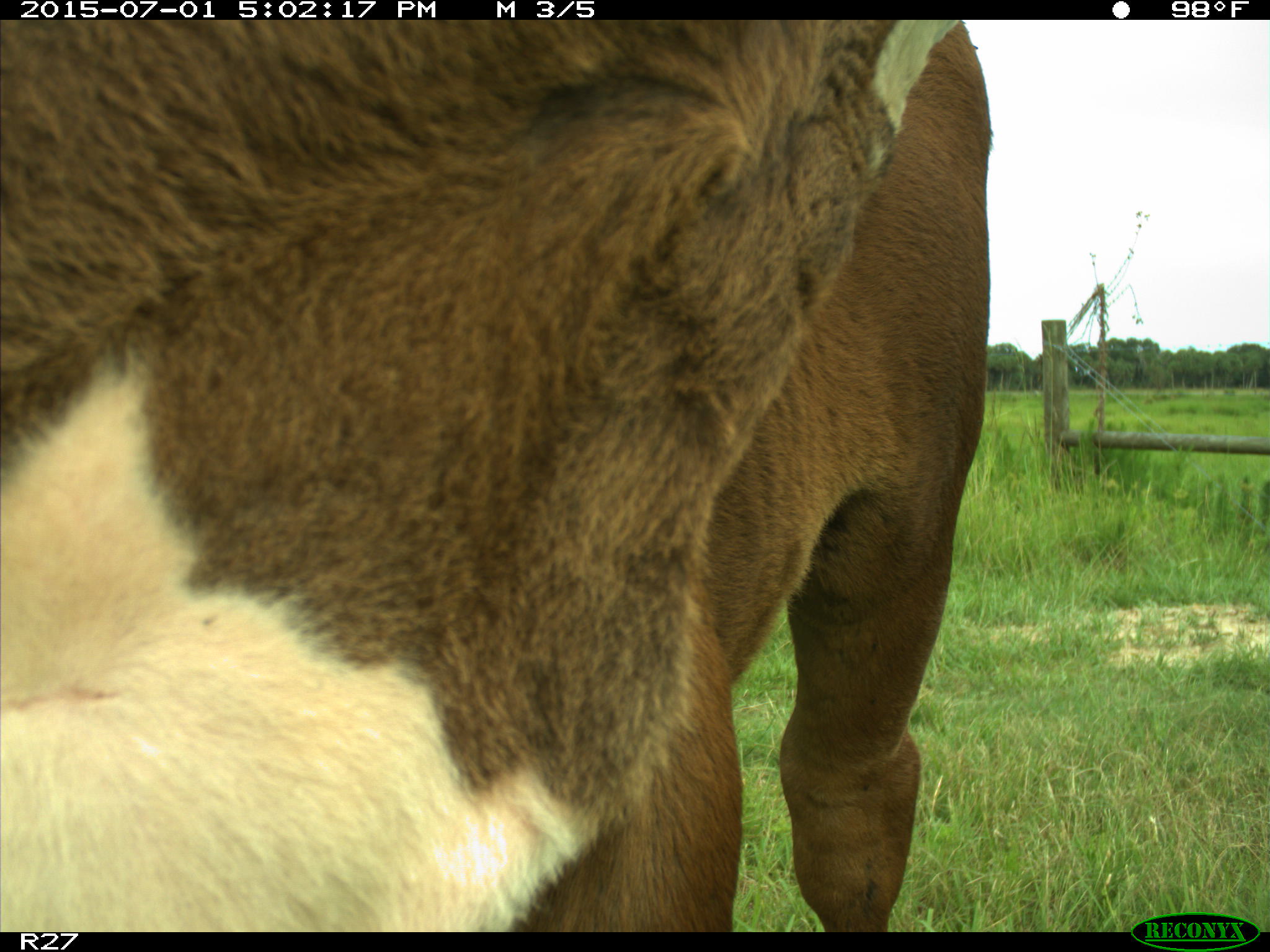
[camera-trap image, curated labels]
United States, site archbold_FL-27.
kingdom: Animalia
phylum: Chordata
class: Mammalia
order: Artiodactyla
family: Bovidae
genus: Bos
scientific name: Bos taurus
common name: domestic cow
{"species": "Bos taurus (domestic cow)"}